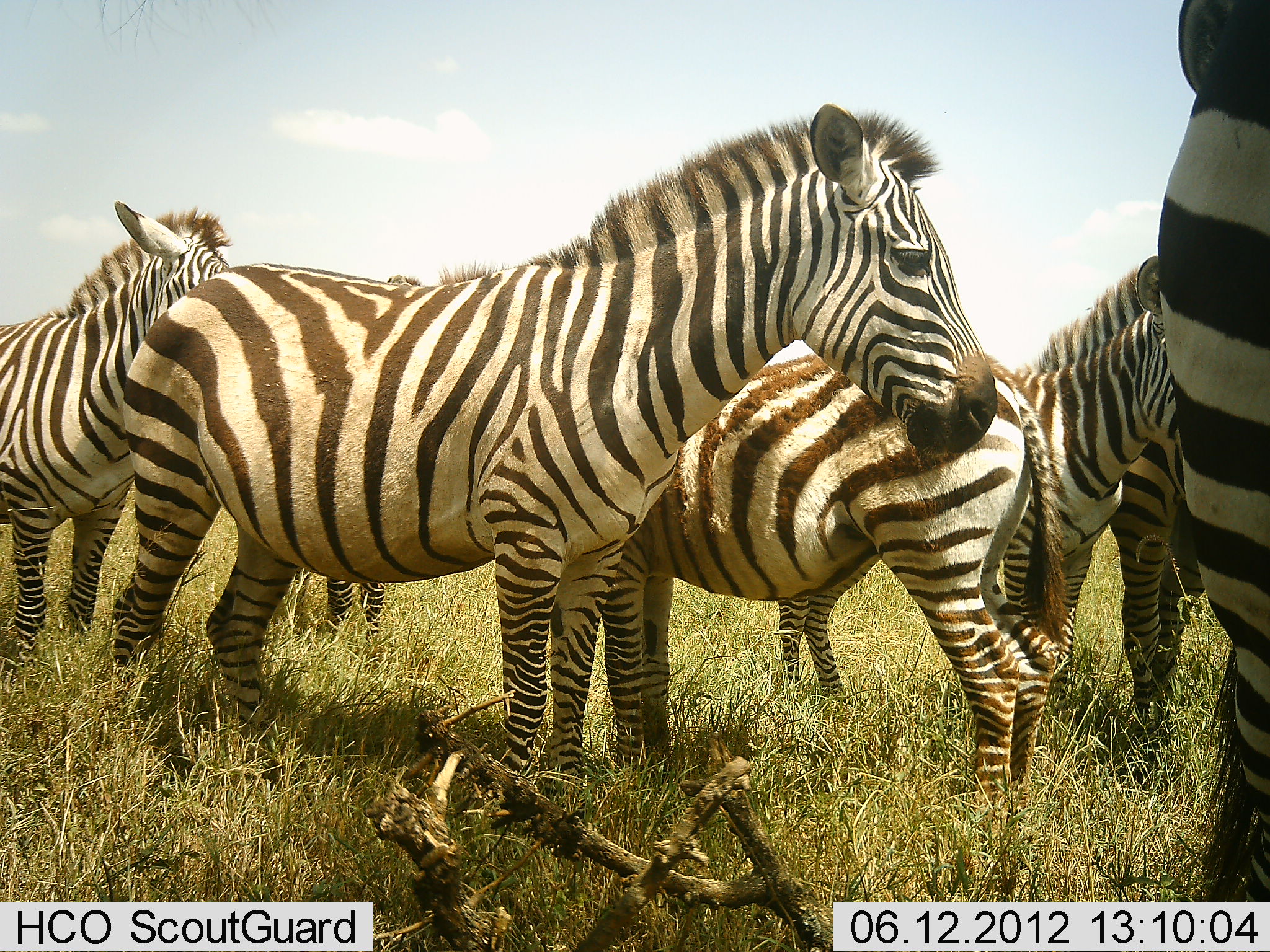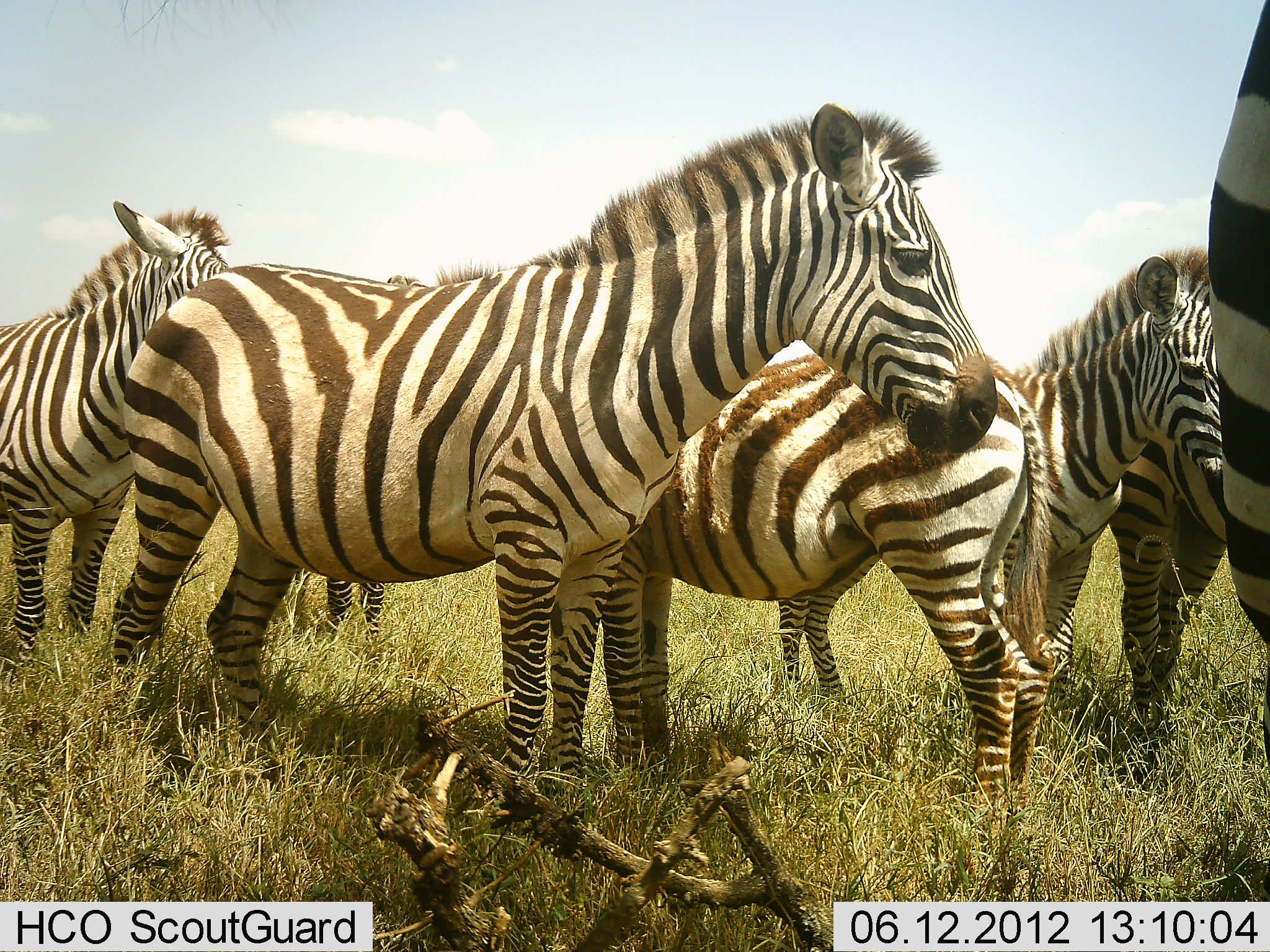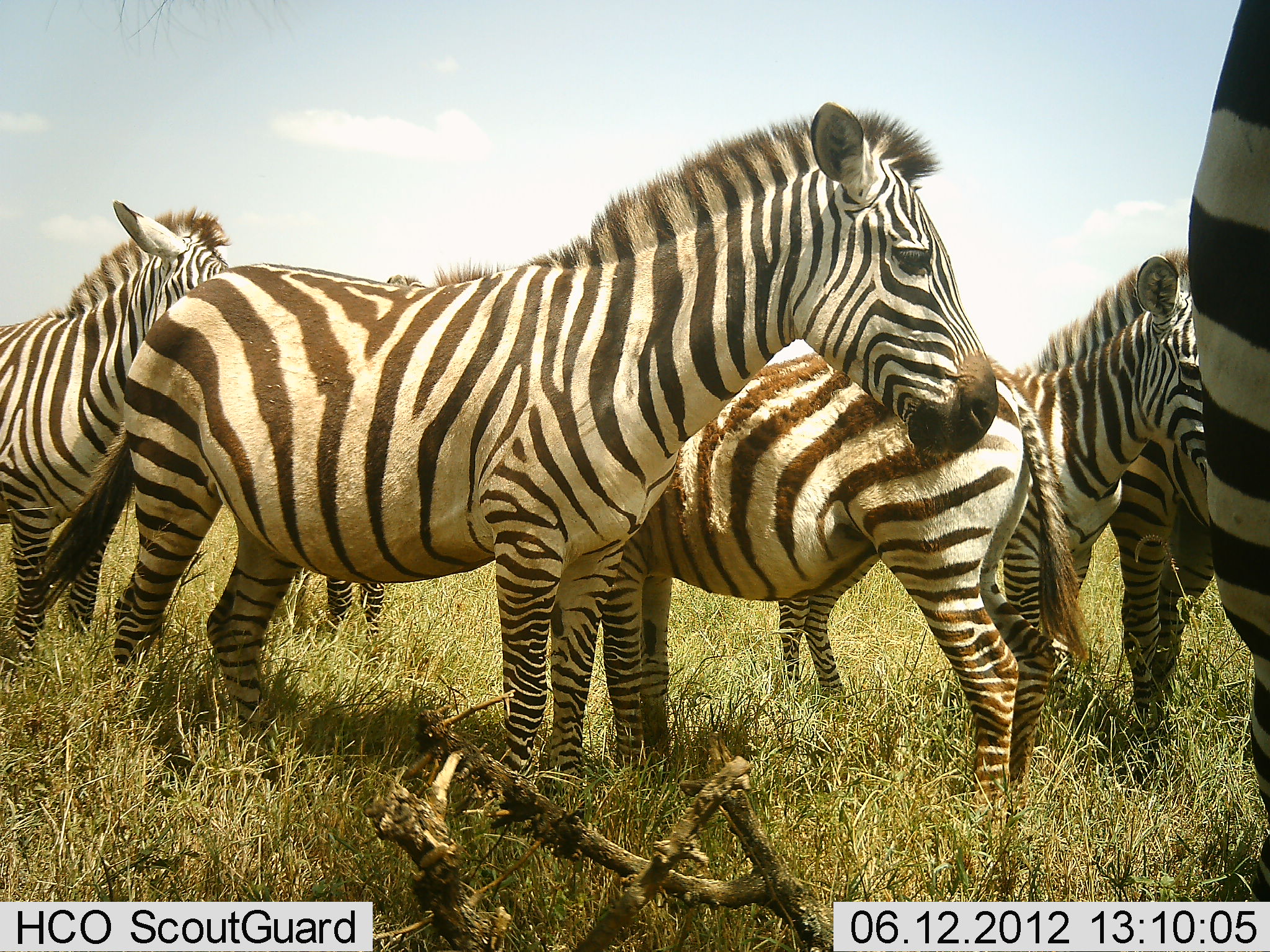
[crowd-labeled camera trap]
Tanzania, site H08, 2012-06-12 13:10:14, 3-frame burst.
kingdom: Animalia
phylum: Chordata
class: Mammalia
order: Perissodactyla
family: Equidae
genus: Equus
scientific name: Equus quagga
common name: plains zebra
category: zebra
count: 7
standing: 100%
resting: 0%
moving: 20%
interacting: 0%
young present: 20%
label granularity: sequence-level